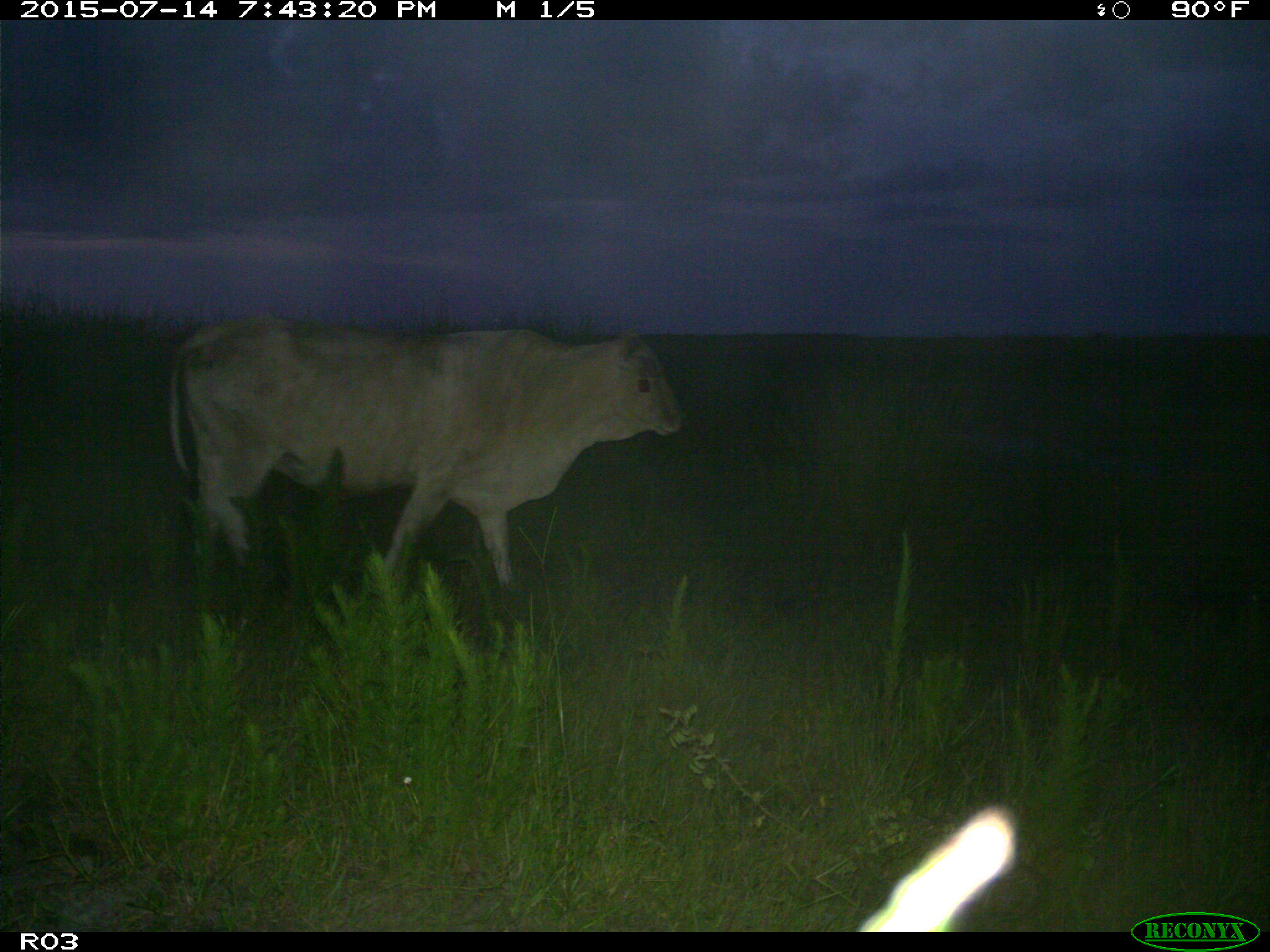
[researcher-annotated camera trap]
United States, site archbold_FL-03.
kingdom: Animalia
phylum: Chordata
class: Mammalia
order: Artiodactyla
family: Bovidae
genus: Bos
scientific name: Bos taurus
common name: domestic cow